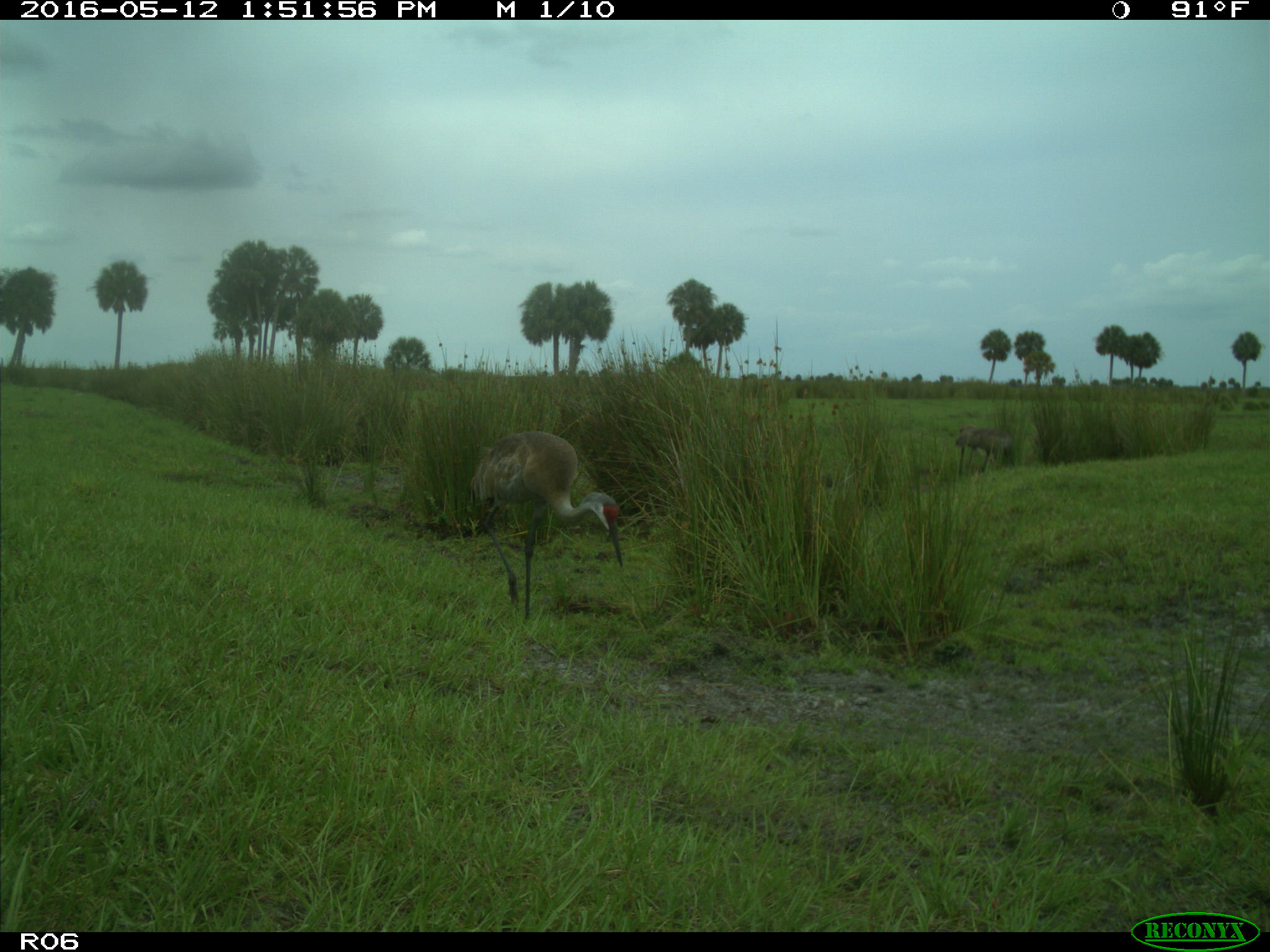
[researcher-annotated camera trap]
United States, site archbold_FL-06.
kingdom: Animalia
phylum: Chordata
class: Aves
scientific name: Aves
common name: birds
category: unidentified bird